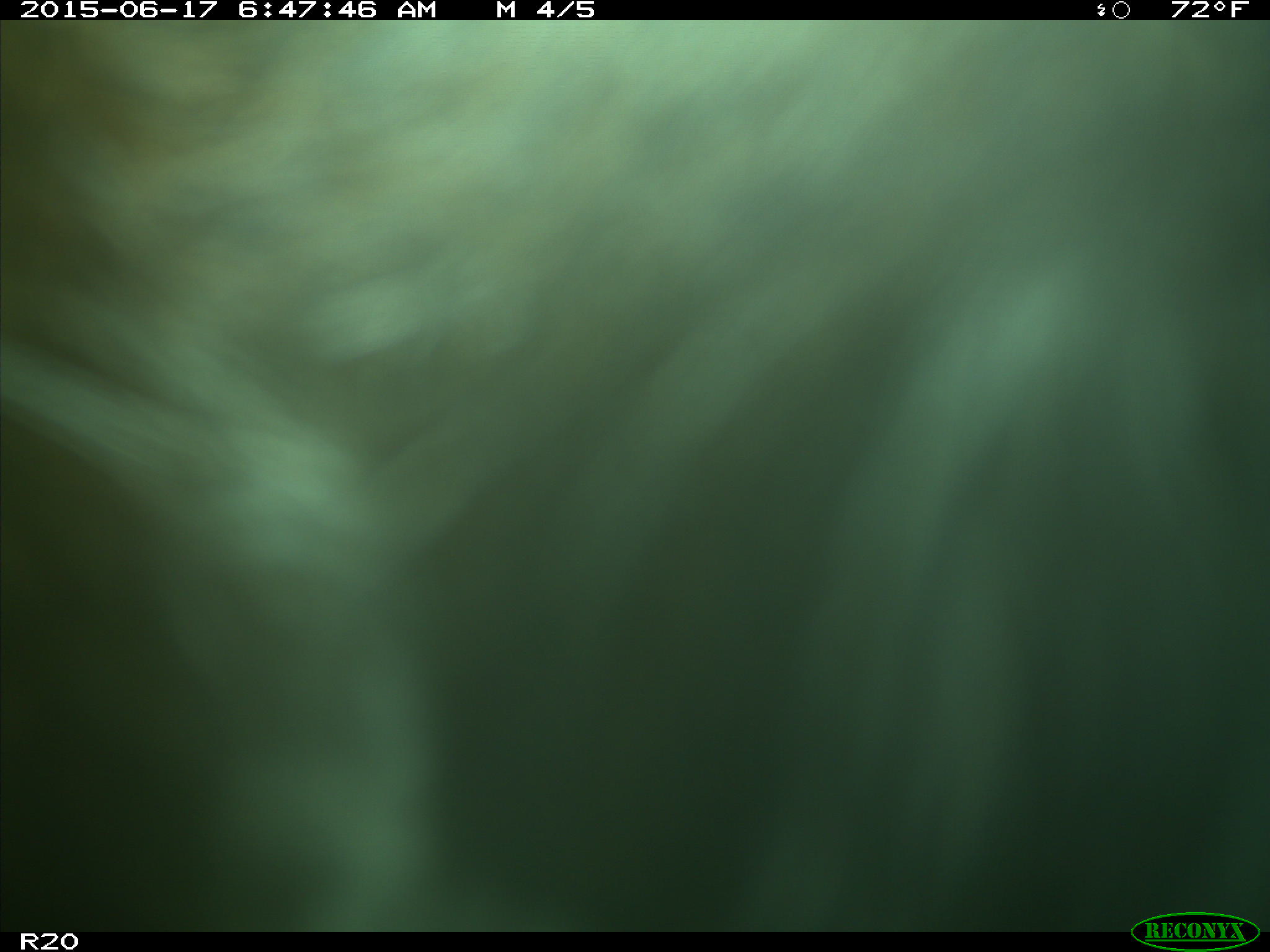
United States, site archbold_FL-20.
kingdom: Animalia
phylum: Chordata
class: Mammalia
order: Artiodactyla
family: Bovidae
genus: Bos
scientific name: Bos taurus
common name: domestic cow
Bos taurus (domestic cow).